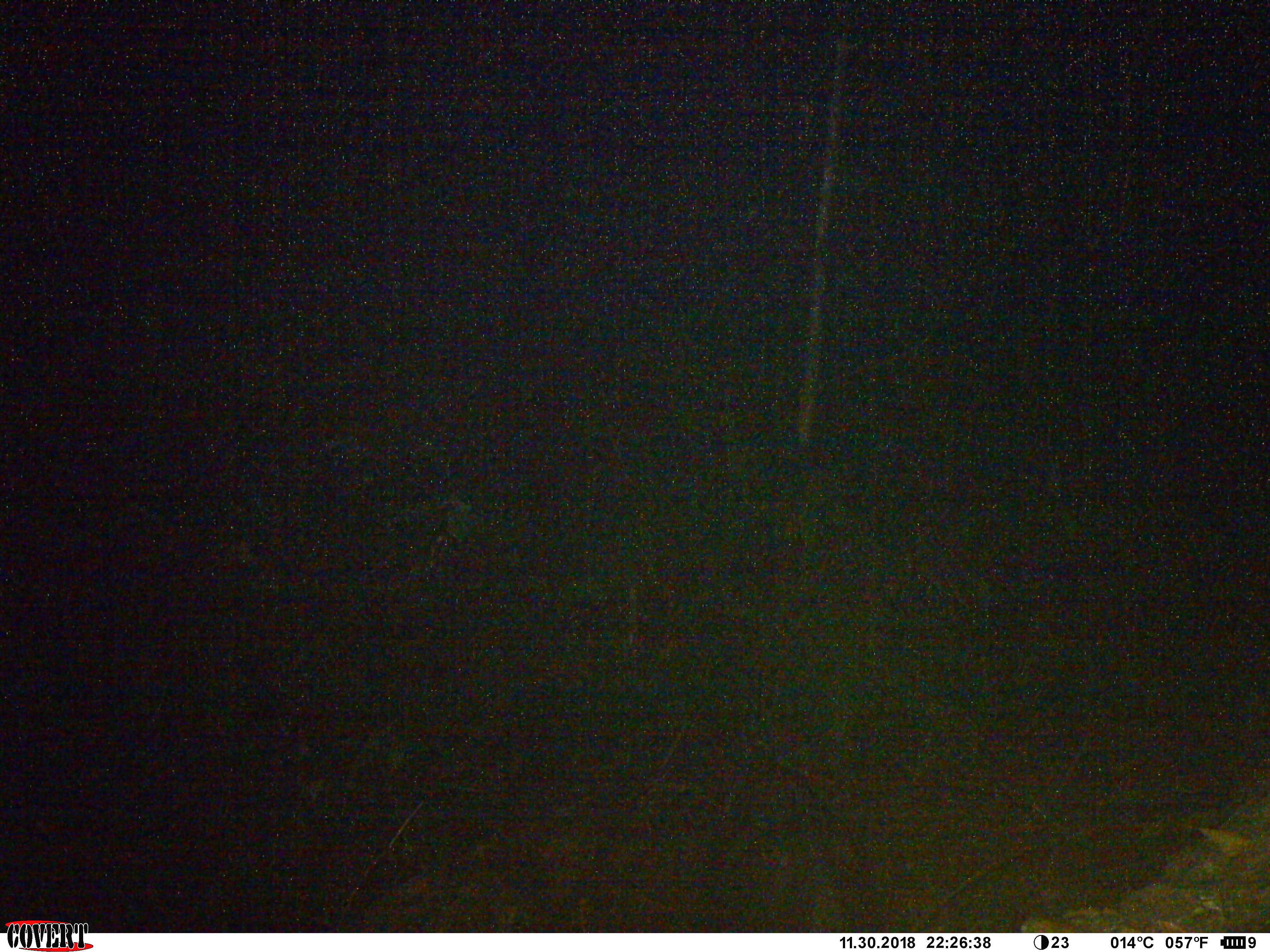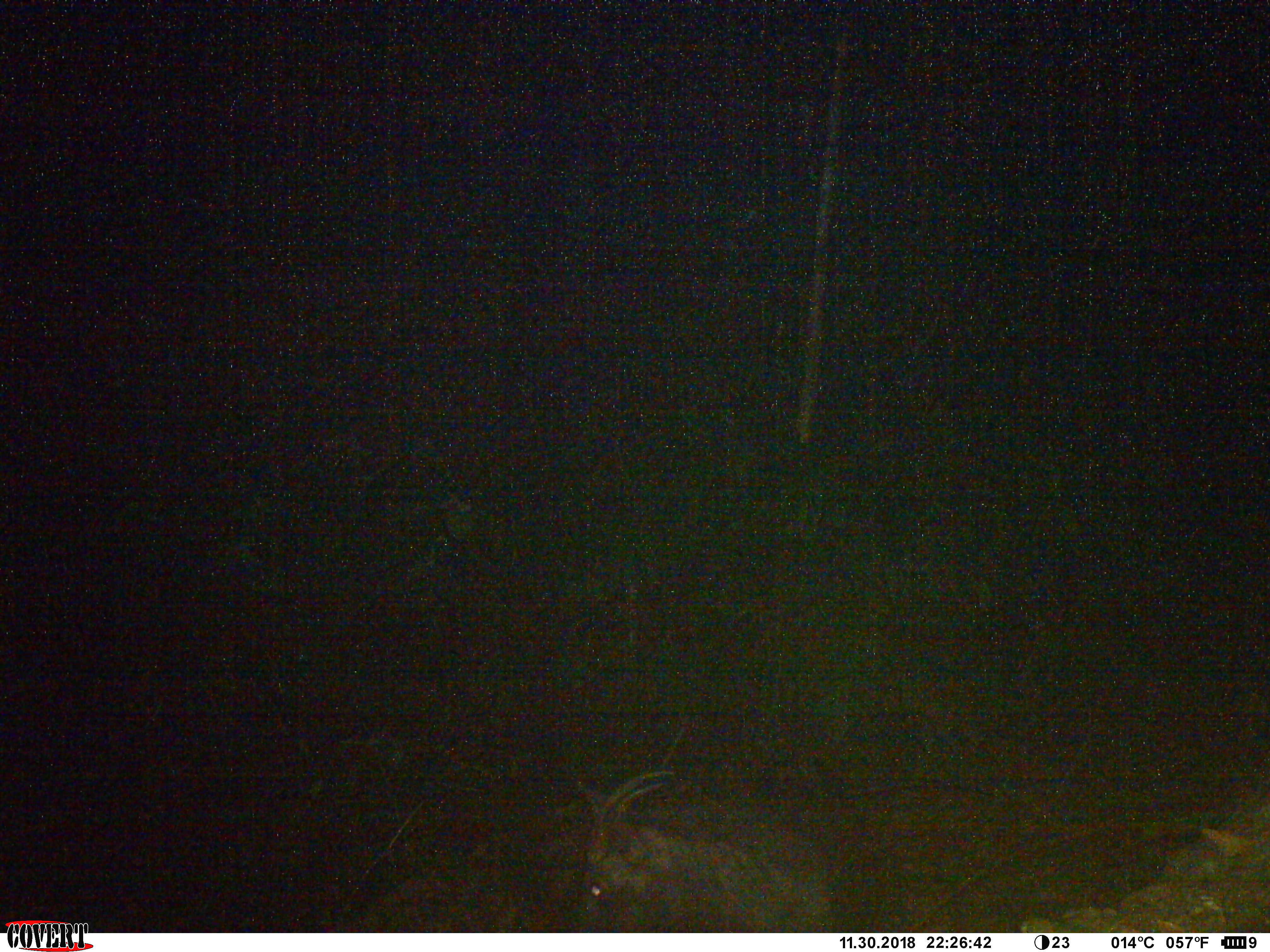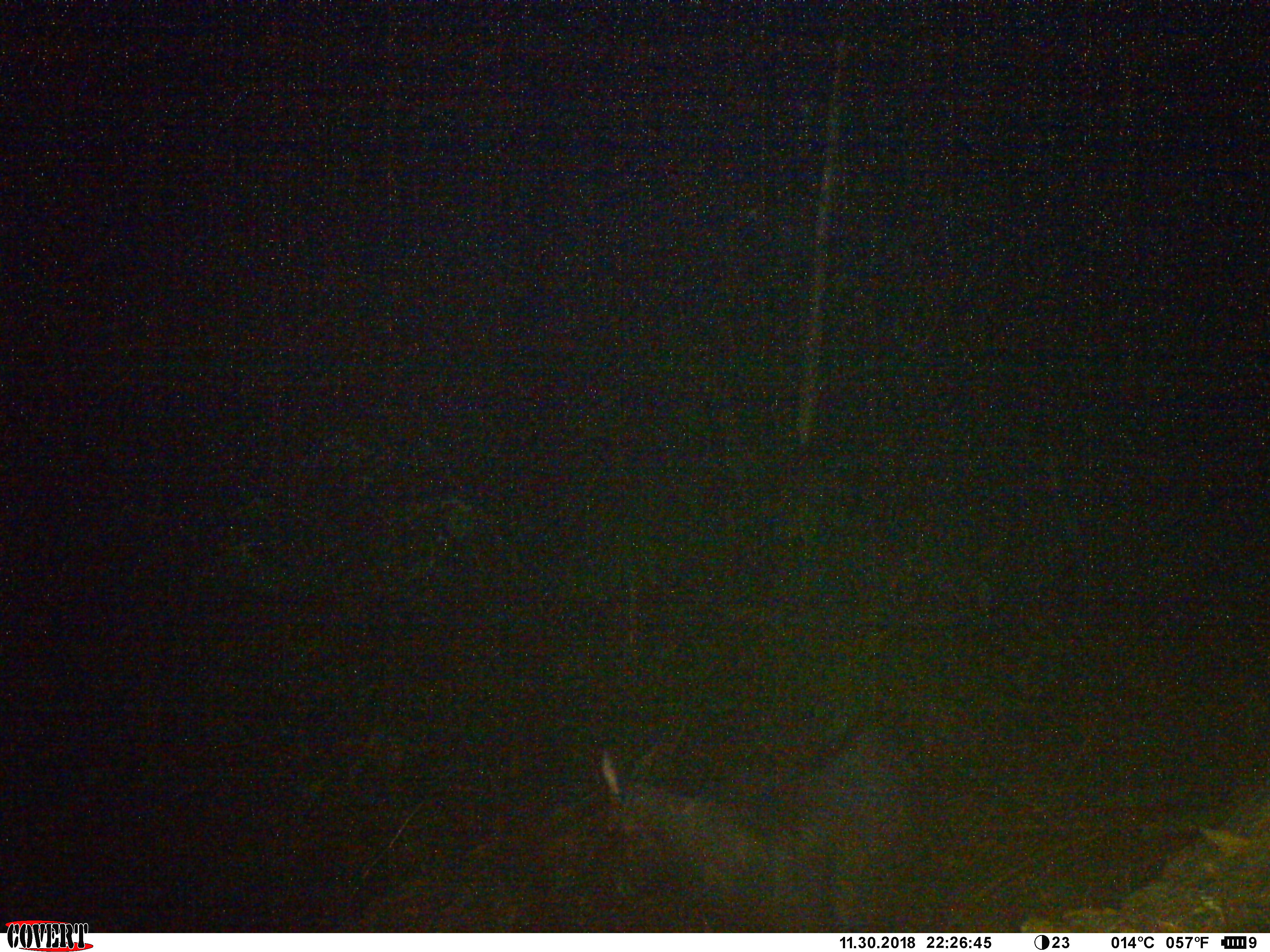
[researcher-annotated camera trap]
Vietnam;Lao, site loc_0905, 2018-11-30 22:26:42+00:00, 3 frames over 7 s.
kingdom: Animalia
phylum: Chordata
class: Mammalia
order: Artiodactyla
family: Bovidae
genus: Capricornis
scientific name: Capricornis sumatraensis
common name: chinese serow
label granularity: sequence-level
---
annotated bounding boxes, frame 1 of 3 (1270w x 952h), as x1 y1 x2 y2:
chinese serow: 709 766 873 933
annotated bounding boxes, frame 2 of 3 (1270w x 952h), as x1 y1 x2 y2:
chinese serow: 574 769 835 933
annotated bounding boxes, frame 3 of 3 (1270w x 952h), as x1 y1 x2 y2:
chinese serow: 599 722 948 932